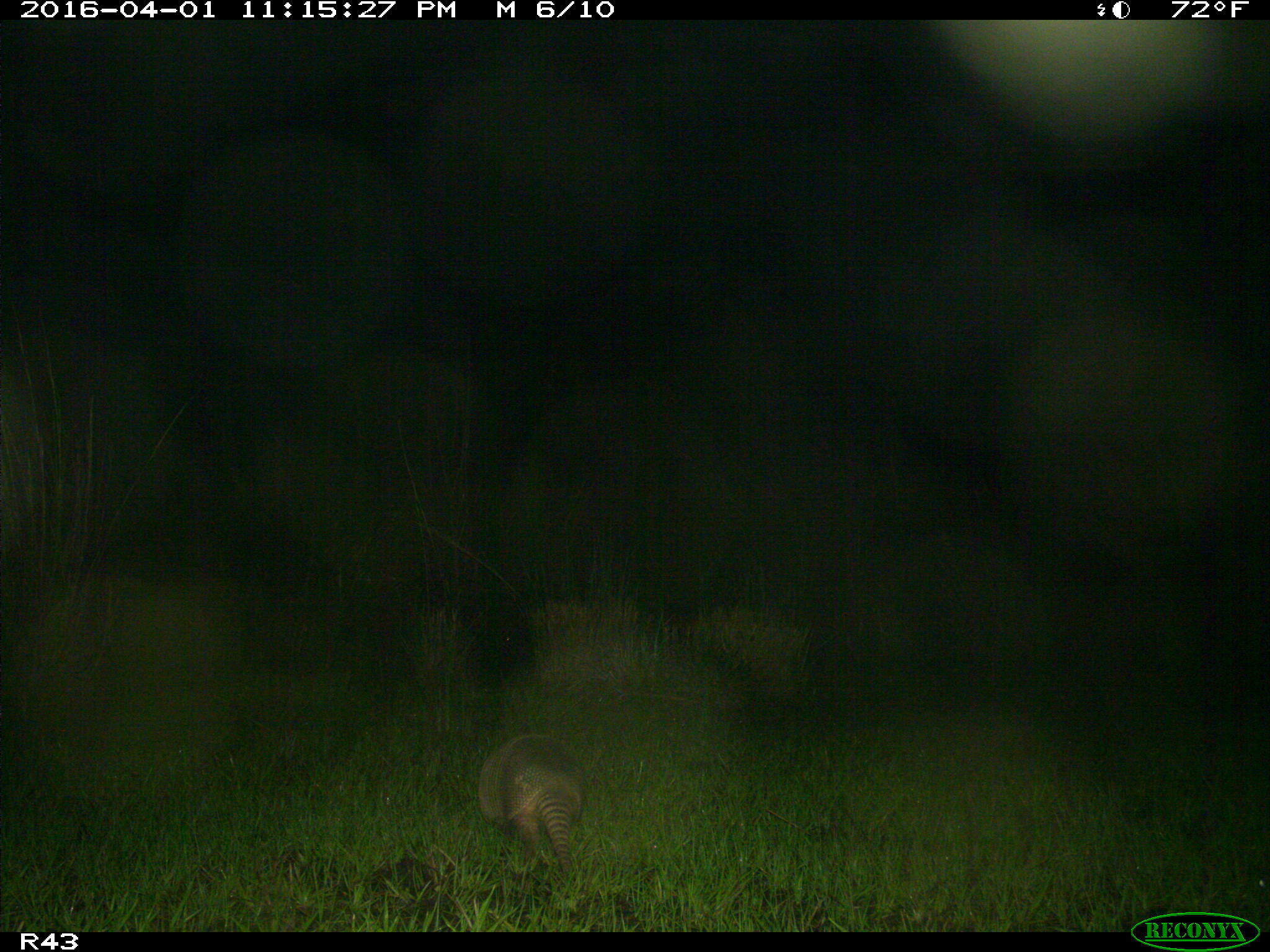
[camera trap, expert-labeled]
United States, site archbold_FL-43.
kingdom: Animalia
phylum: Chordata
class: Mammalia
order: Cingulata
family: Dasypodidae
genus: Dasypus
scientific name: Dasypus novemcinctus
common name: nine-banded armadillo